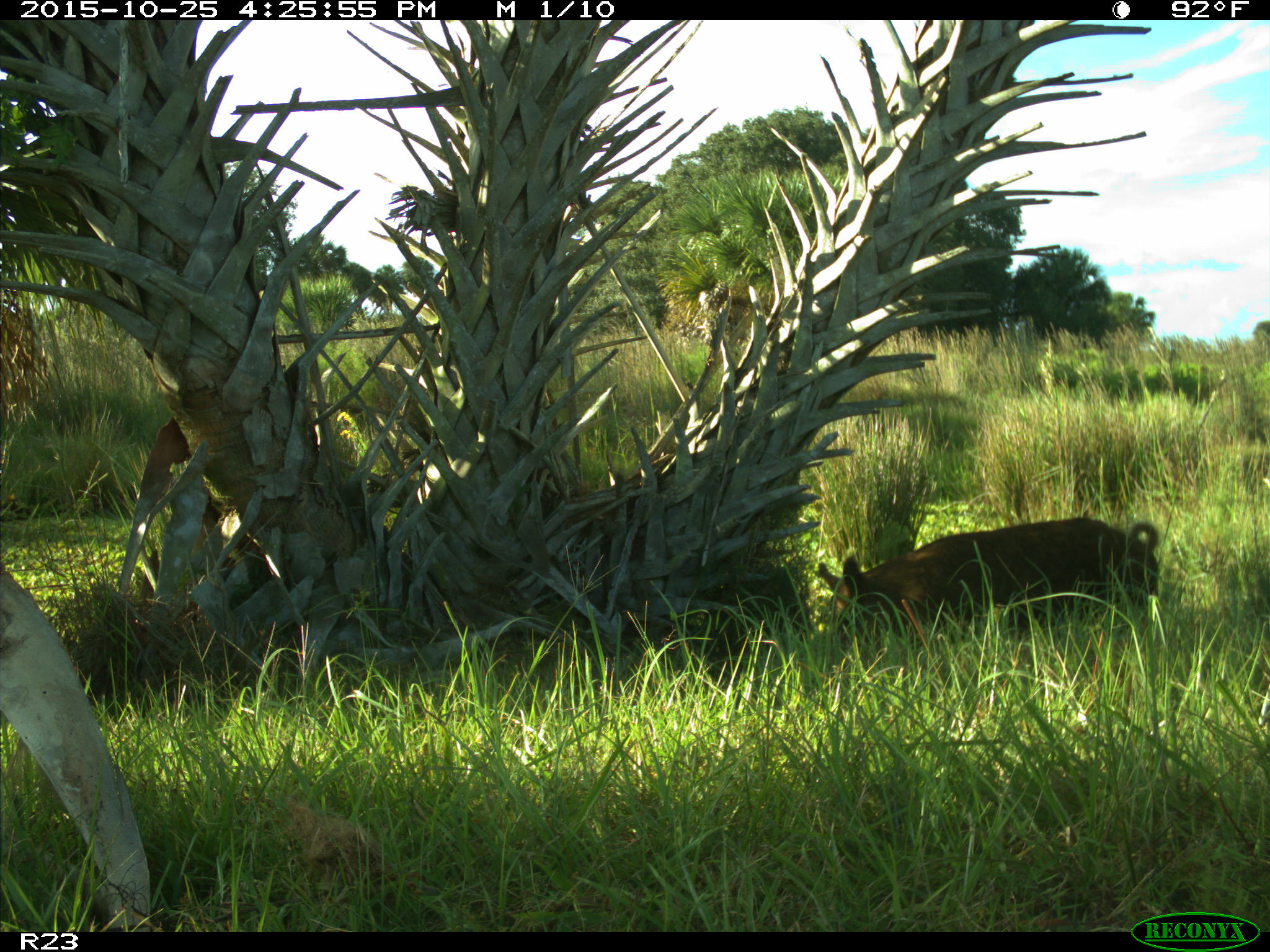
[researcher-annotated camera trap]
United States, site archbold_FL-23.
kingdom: Animalia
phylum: Chordata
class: Mammalia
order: Artiodactyla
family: Suidae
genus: Sus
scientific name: Sus scrofa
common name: wild boar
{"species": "Sus scrofa (wild boar)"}